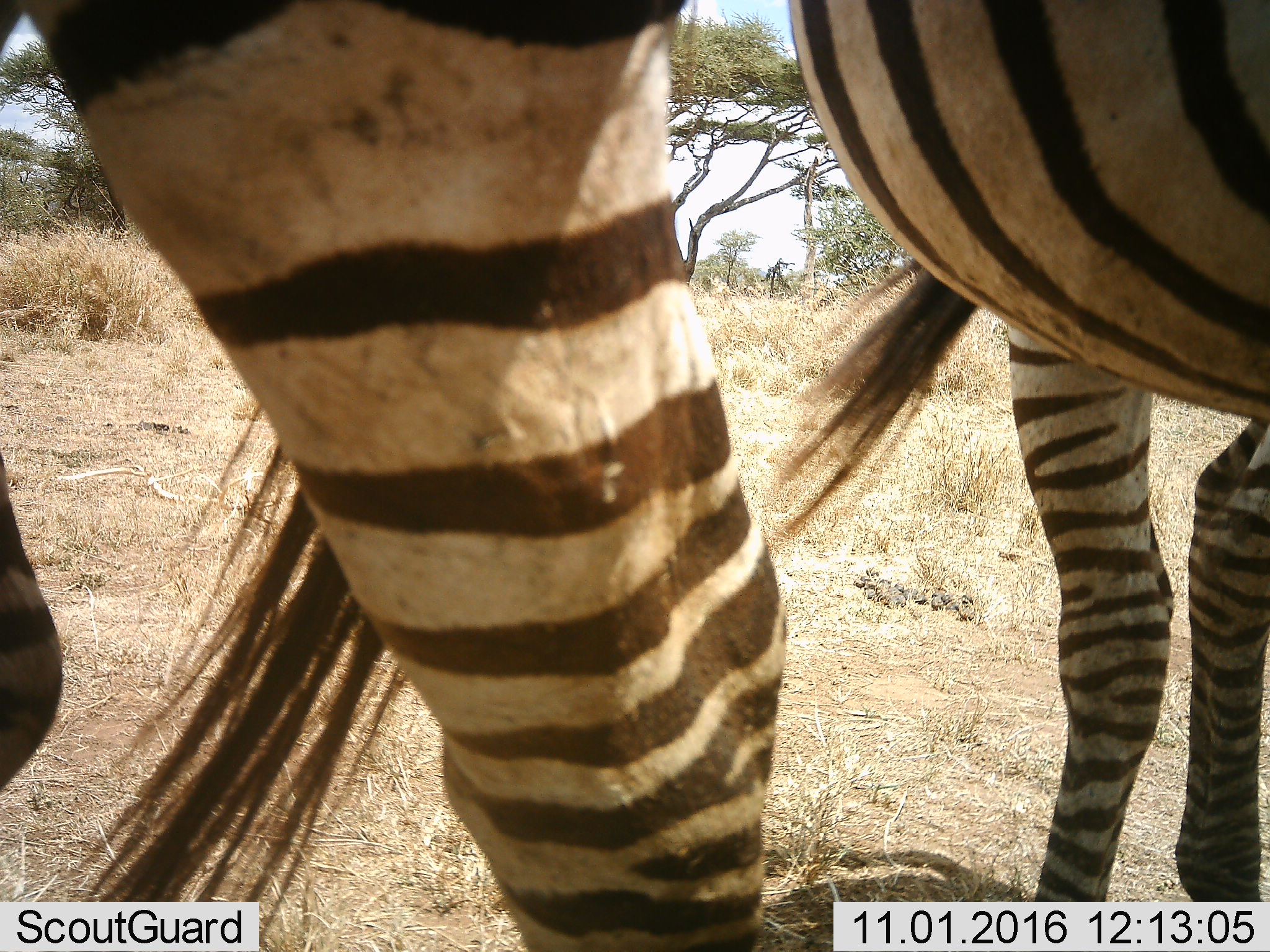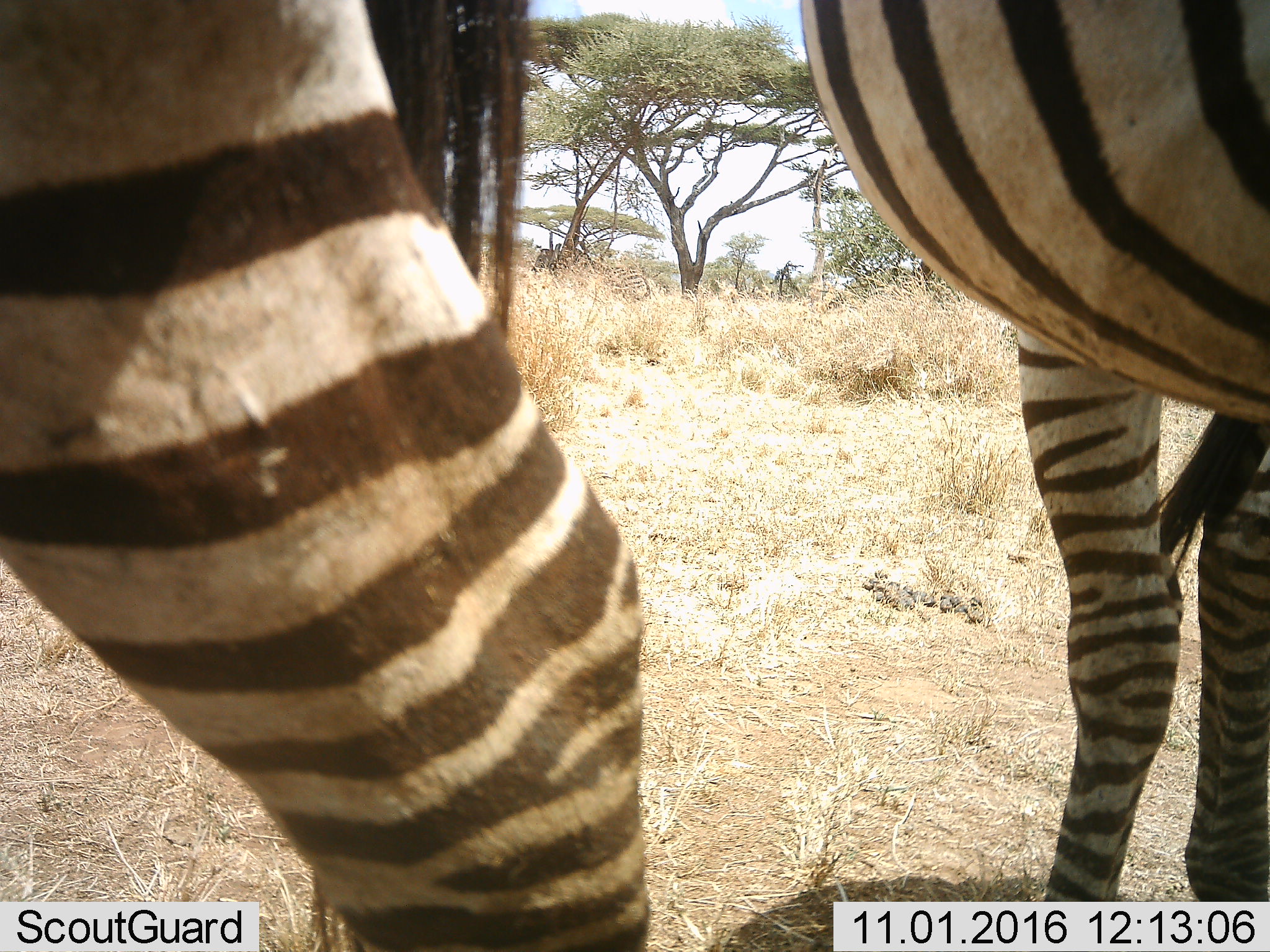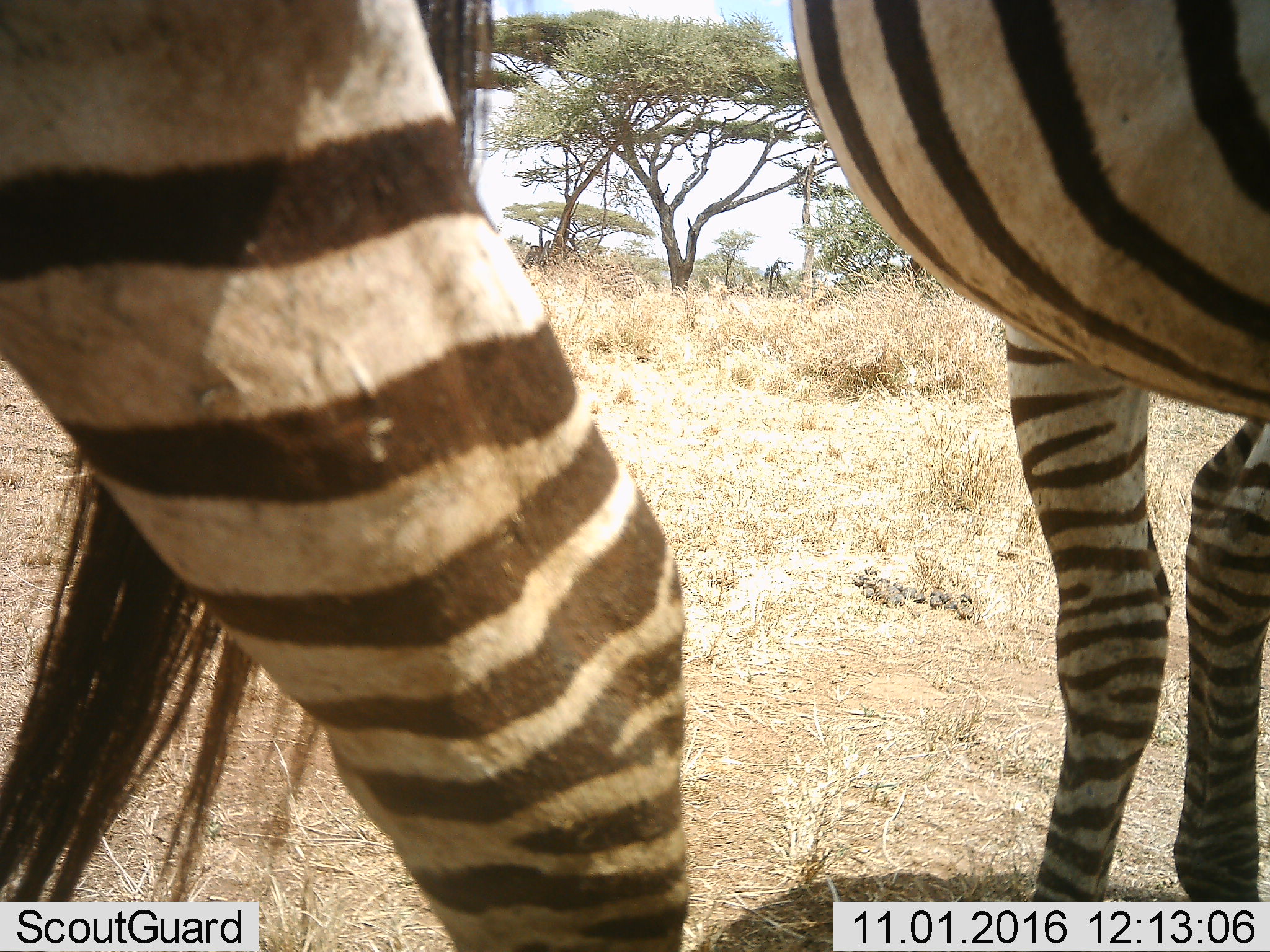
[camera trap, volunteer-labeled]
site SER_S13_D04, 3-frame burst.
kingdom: Animalia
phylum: Chordata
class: Mammalia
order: Perissodactyla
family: Equidae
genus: Equus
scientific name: Equus quagga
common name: plains zebra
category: zebraplains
Zebraplains (plains zebra) (Equus quagga), count 2. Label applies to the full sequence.